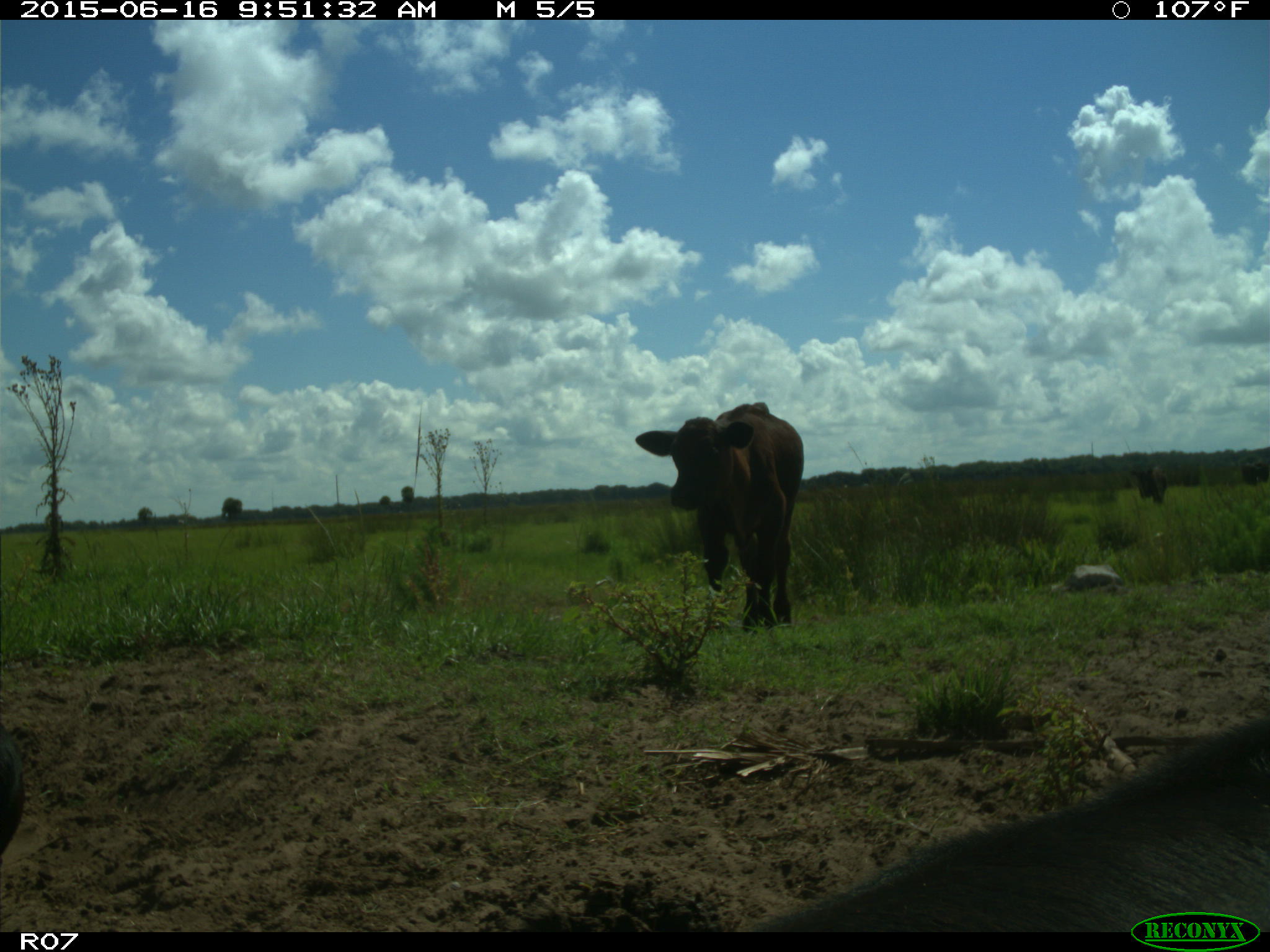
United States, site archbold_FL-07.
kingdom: Animalia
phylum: Chordata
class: Mammalia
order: Artiodactyla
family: Bovidae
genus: Bos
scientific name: Bos taurus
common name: domestic cow